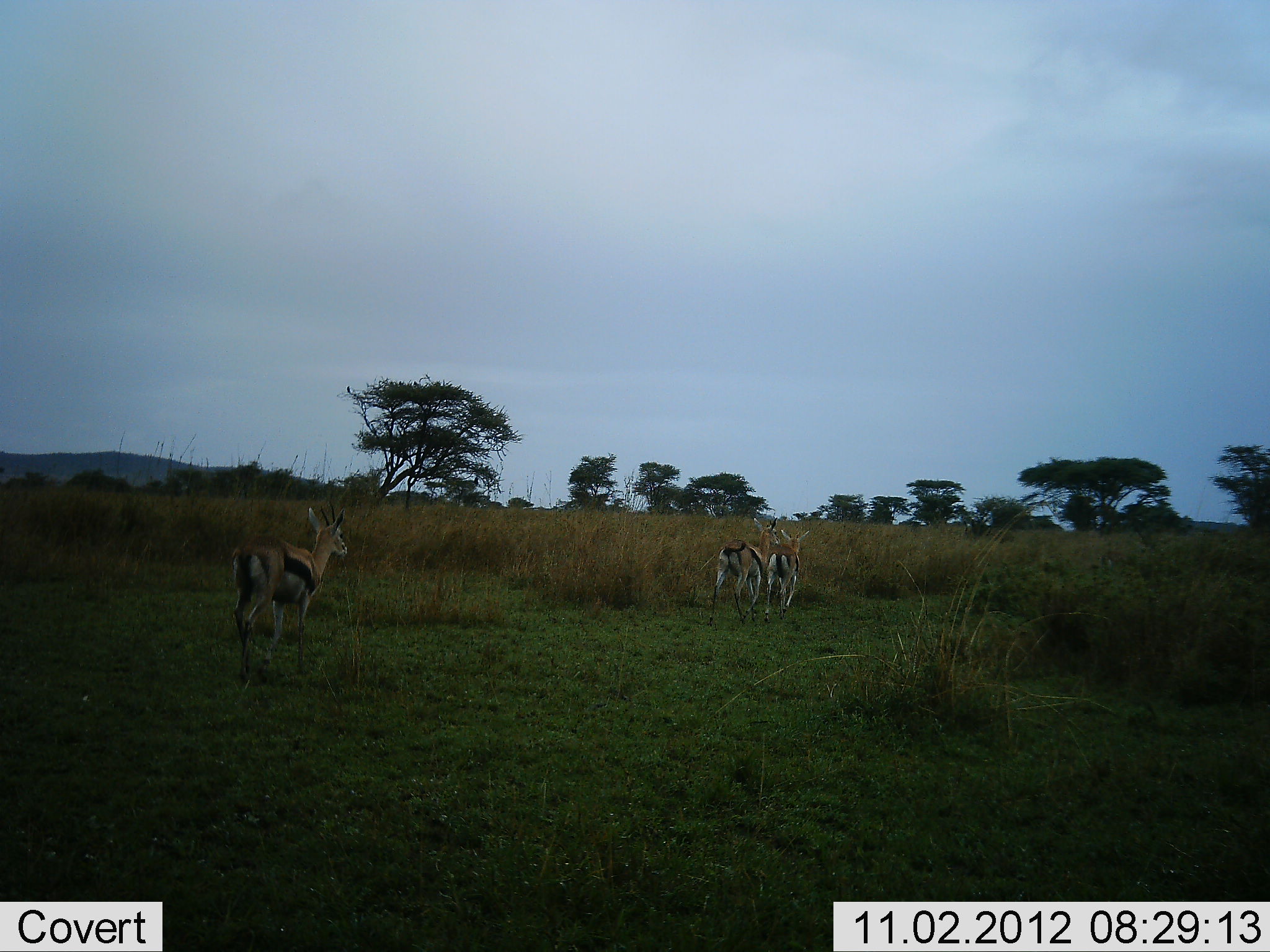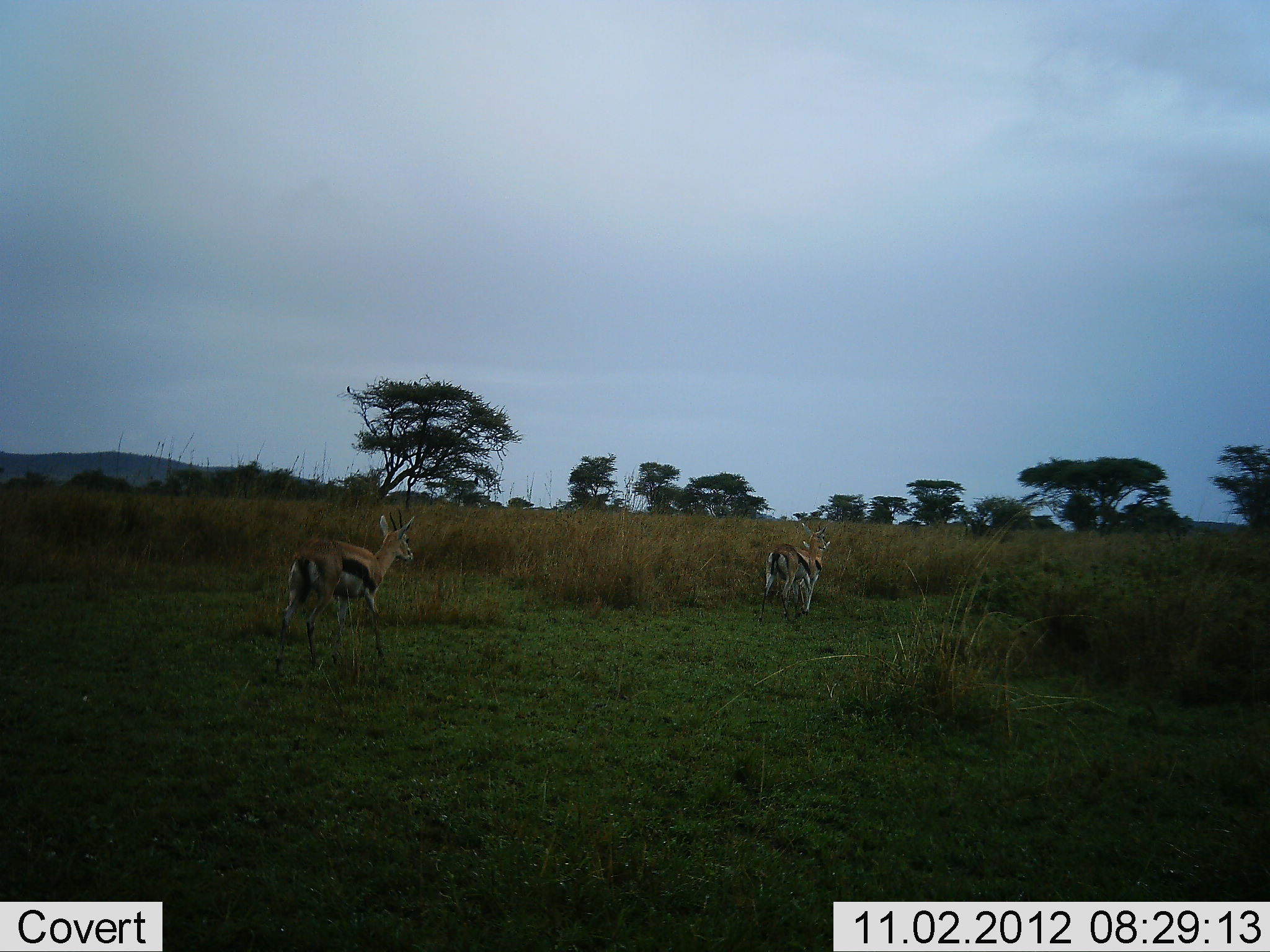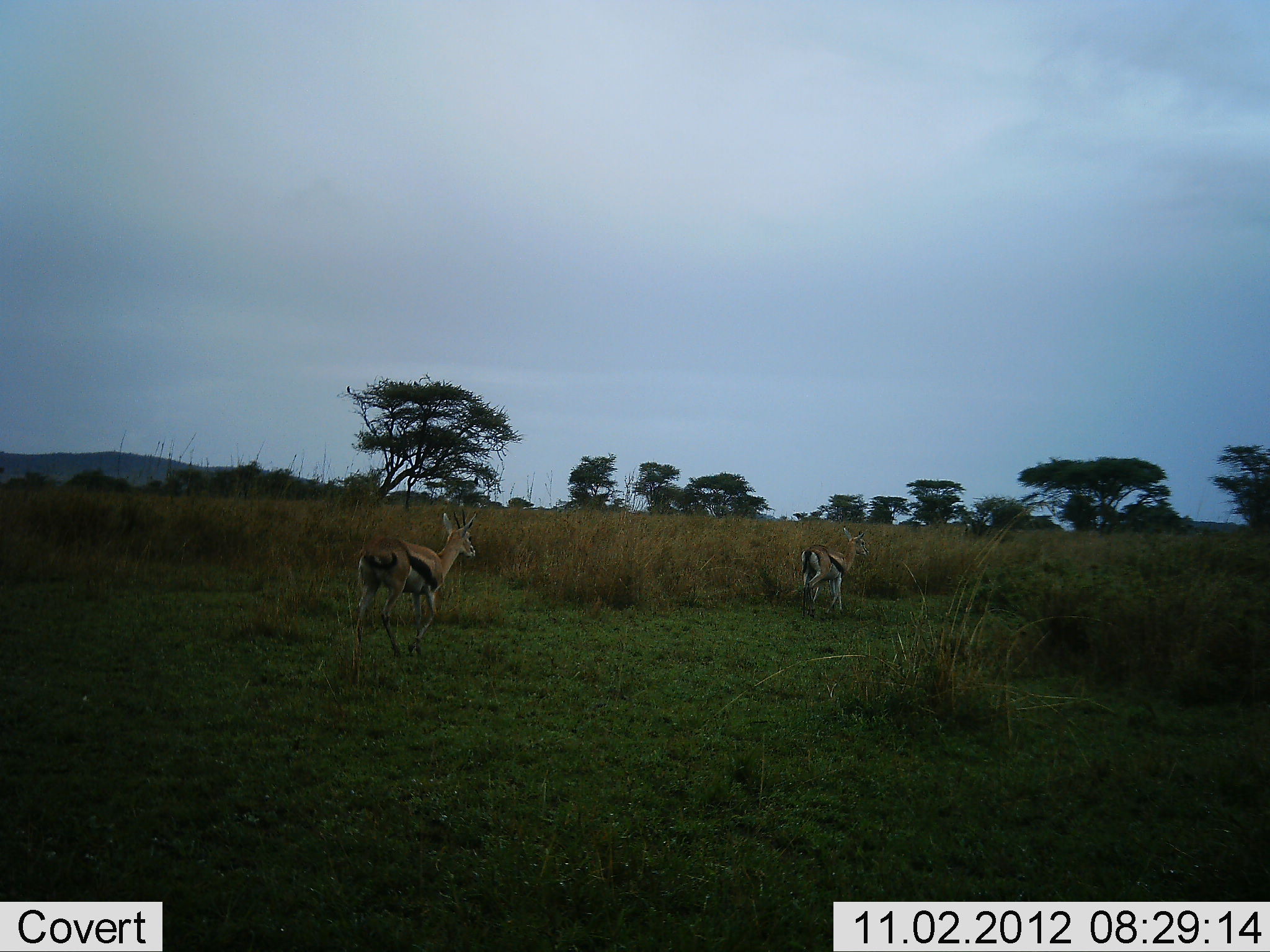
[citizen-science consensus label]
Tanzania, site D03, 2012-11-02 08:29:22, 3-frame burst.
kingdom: Animalia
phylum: Chordata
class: Mammalia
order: Artiodactyla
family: Bovidae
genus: Eudorcas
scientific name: Eudorcas thomsonii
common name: thomson's gazelle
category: gazellethomsons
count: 3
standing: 0%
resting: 0%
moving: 100%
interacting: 0%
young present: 0%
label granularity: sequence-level